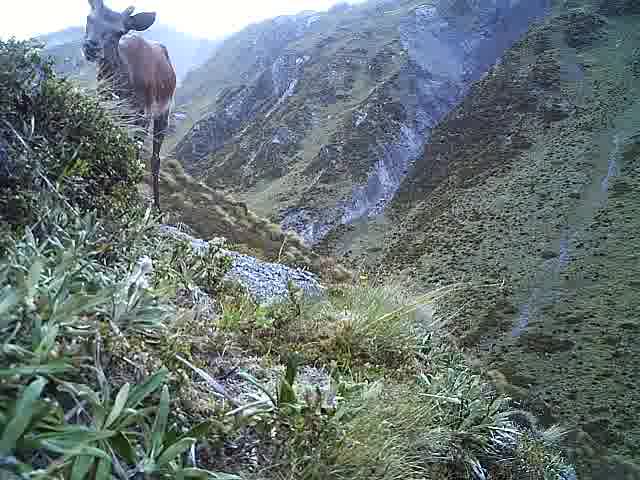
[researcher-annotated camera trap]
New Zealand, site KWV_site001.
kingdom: Animalia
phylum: Chordata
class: Mammalia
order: Artiodactyla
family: Cervidae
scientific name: Cervidae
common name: deer